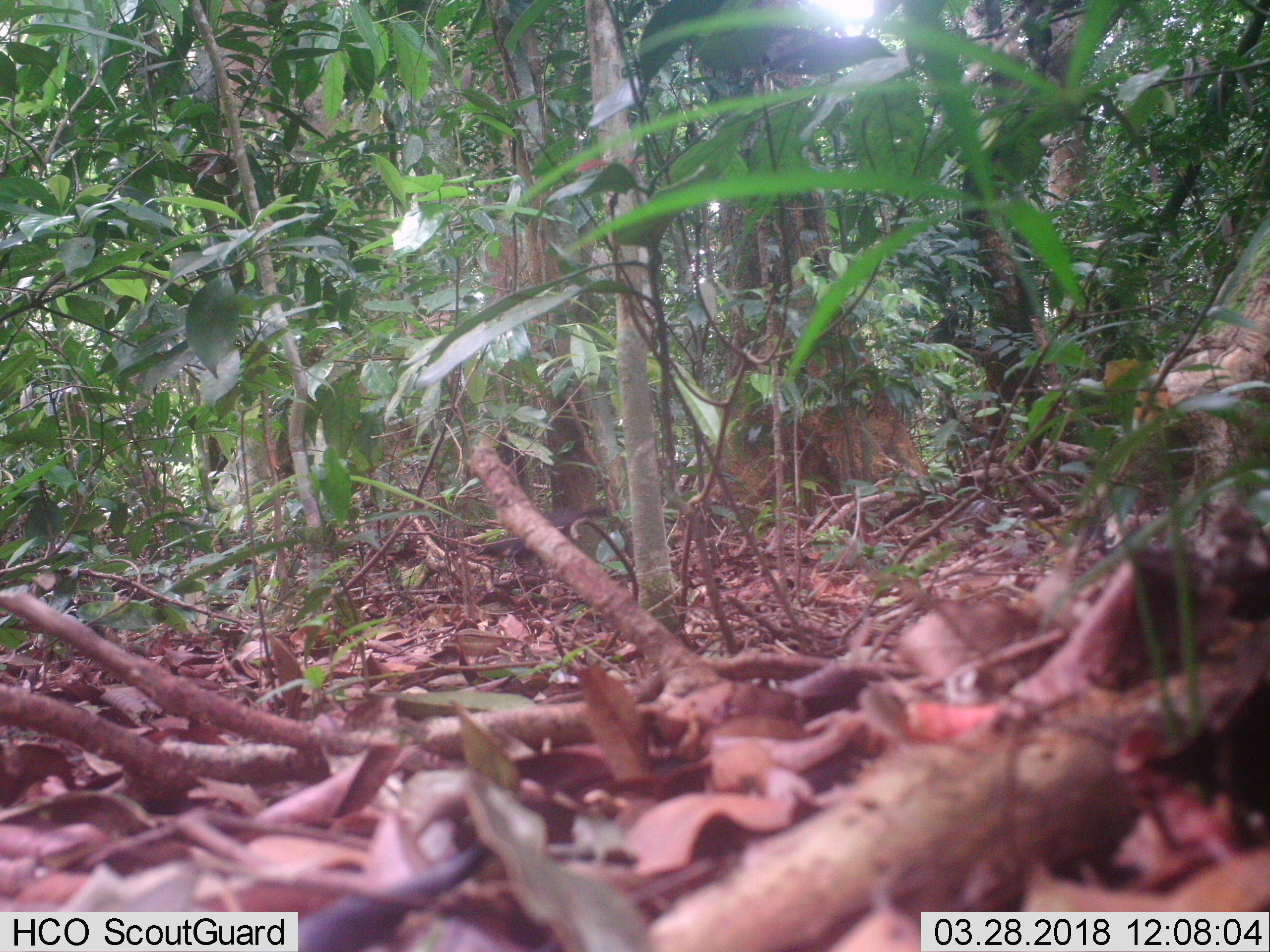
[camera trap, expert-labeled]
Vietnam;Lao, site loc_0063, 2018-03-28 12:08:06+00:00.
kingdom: Animalia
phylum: Chordata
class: Aves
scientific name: Aves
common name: bird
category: unidentified bird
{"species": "unidentified bird (bird) (Aves)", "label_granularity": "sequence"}